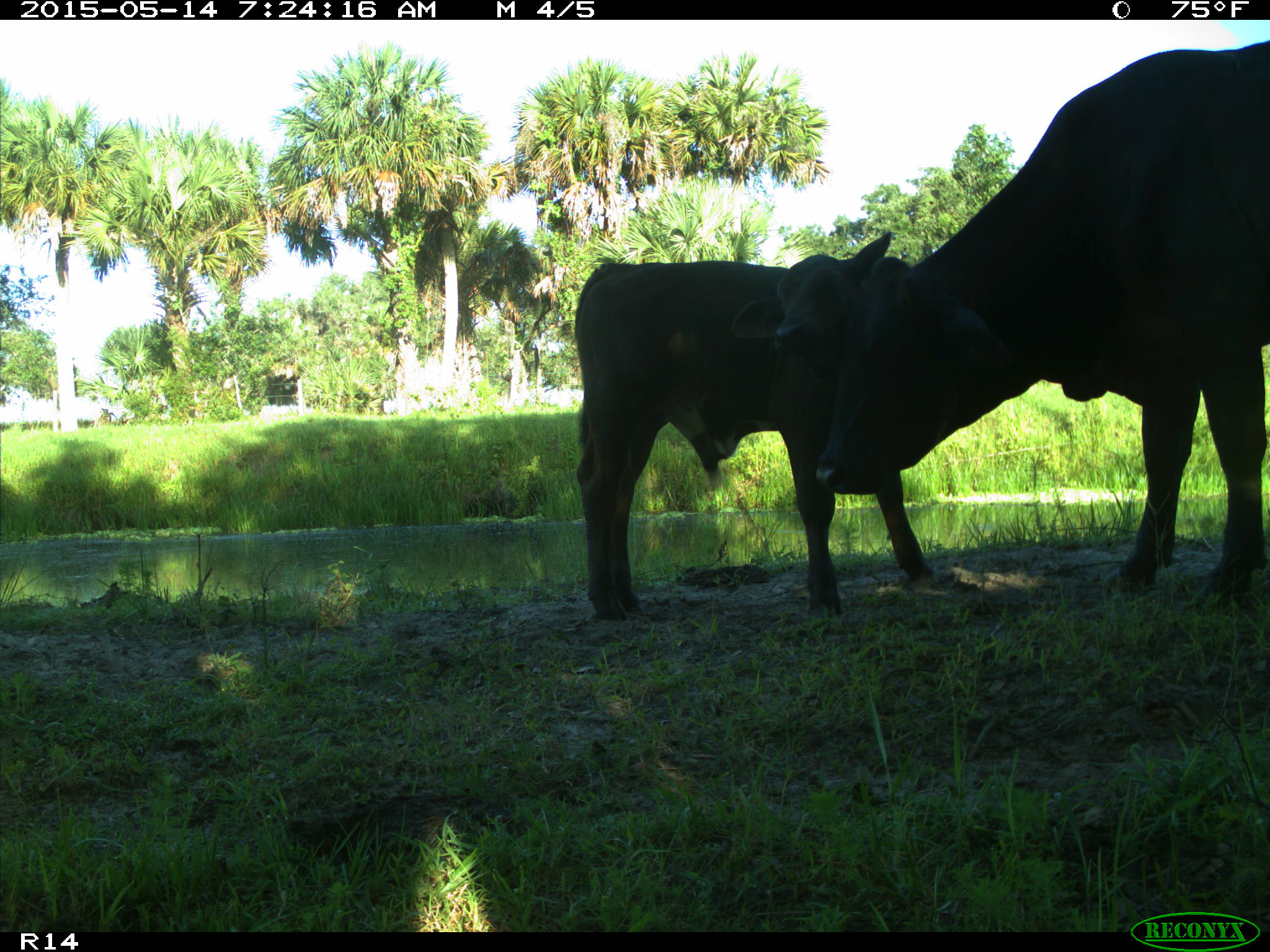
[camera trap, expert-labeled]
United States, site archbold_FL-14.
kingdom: Animalia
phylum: Chordata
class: Mammalia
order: Artiodactyla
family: Bovidae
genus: Bos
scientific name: Bos taurus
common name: domestic cow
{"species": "Bos taurus (domestic cow)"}